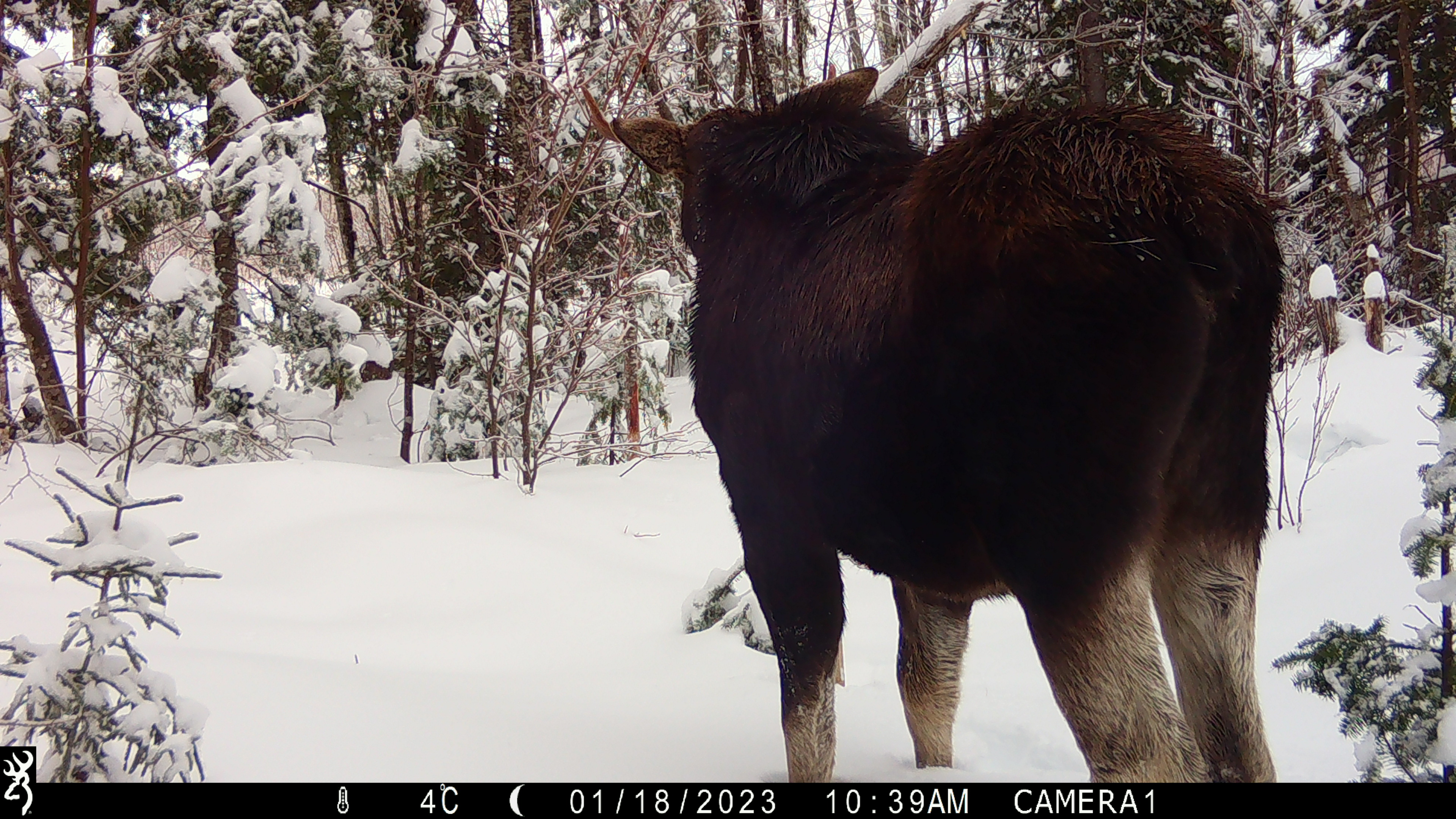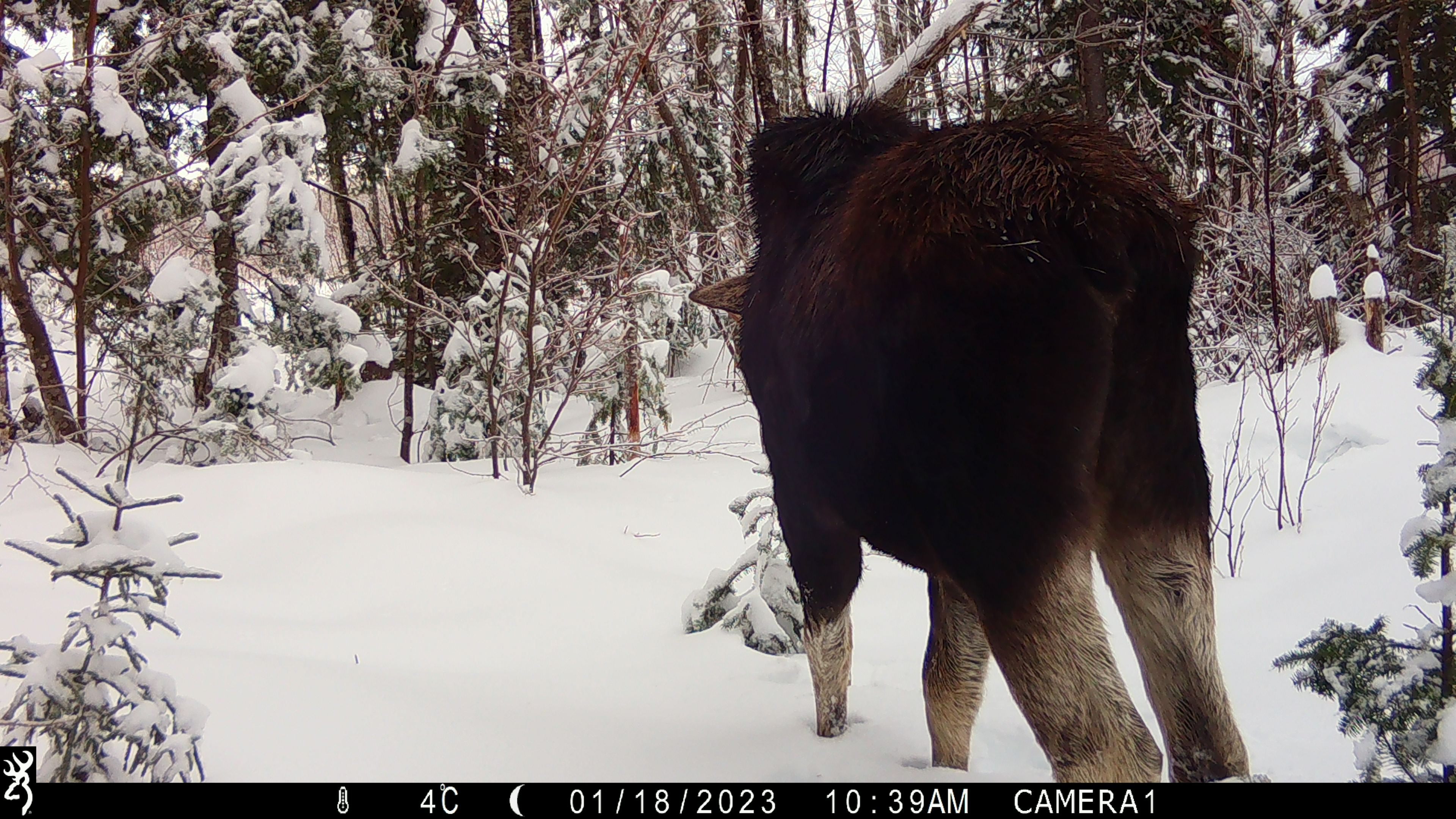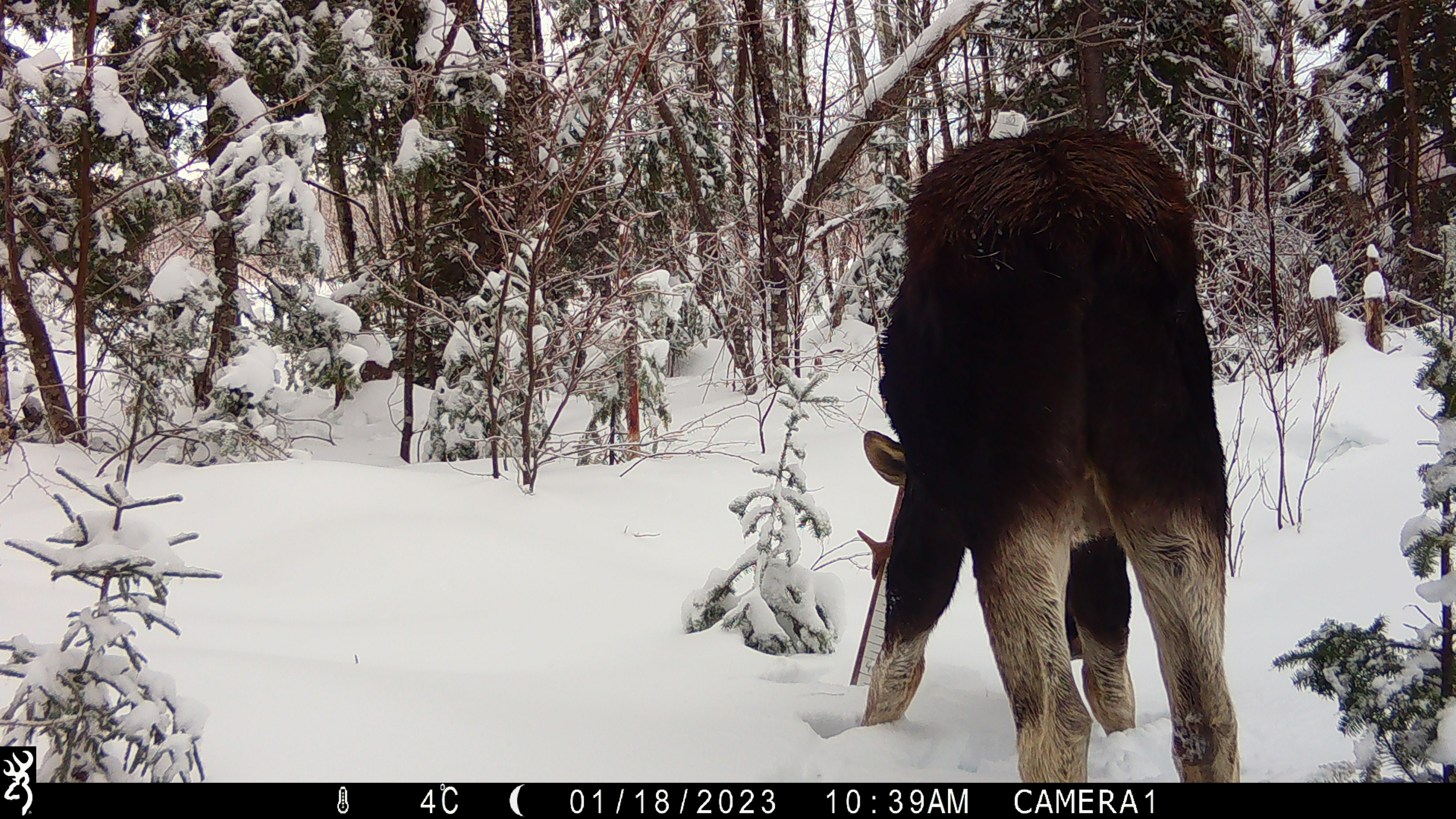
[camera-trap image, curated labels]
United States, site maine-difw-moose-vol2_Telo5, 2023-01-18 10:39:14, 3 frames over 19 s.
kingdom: Animalia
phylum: Chordata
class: Mammalia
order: Artiodactyla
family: Cervidae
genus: Alces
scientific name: Alces alces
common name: moose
Moose (Alces alces).